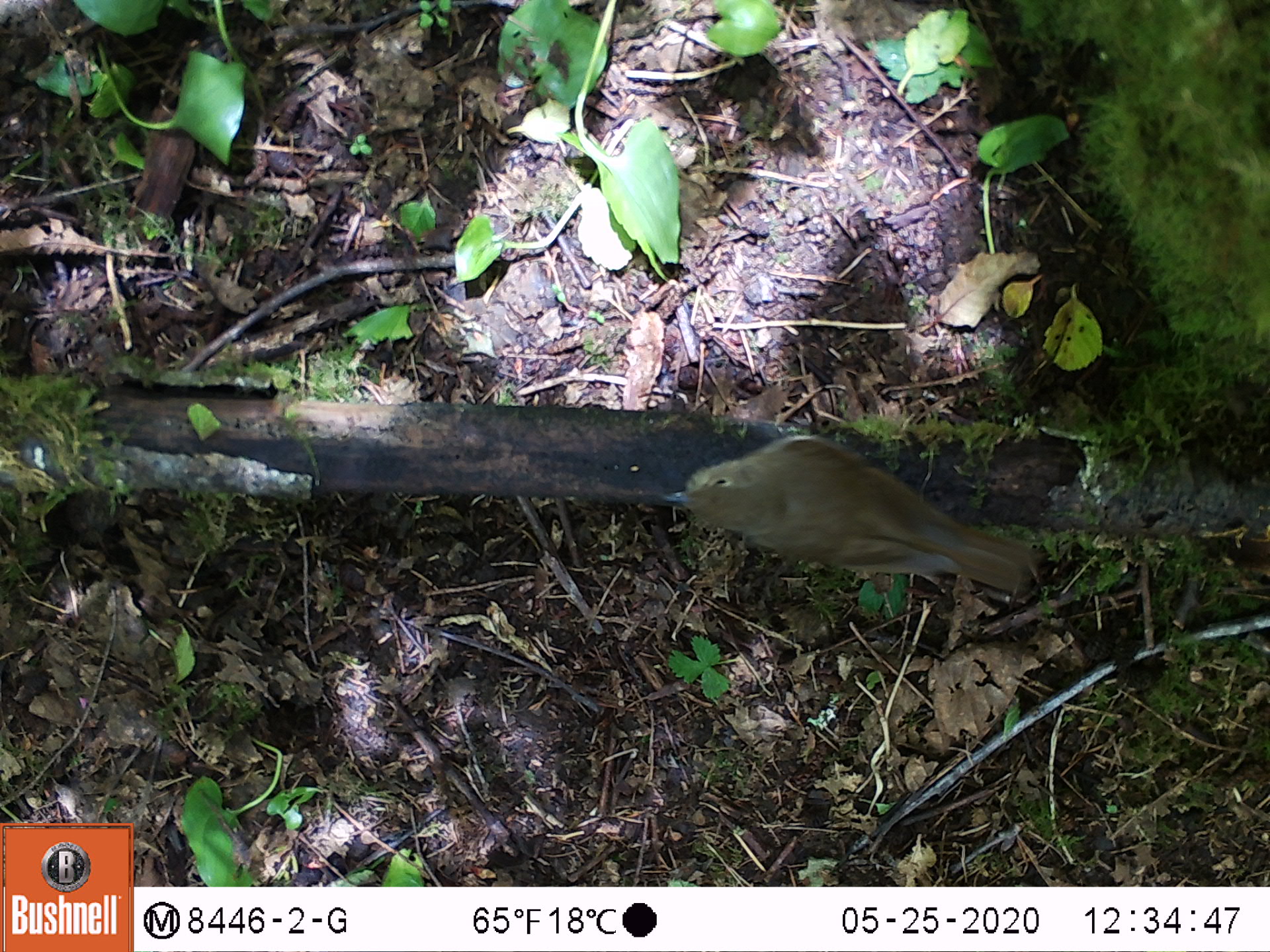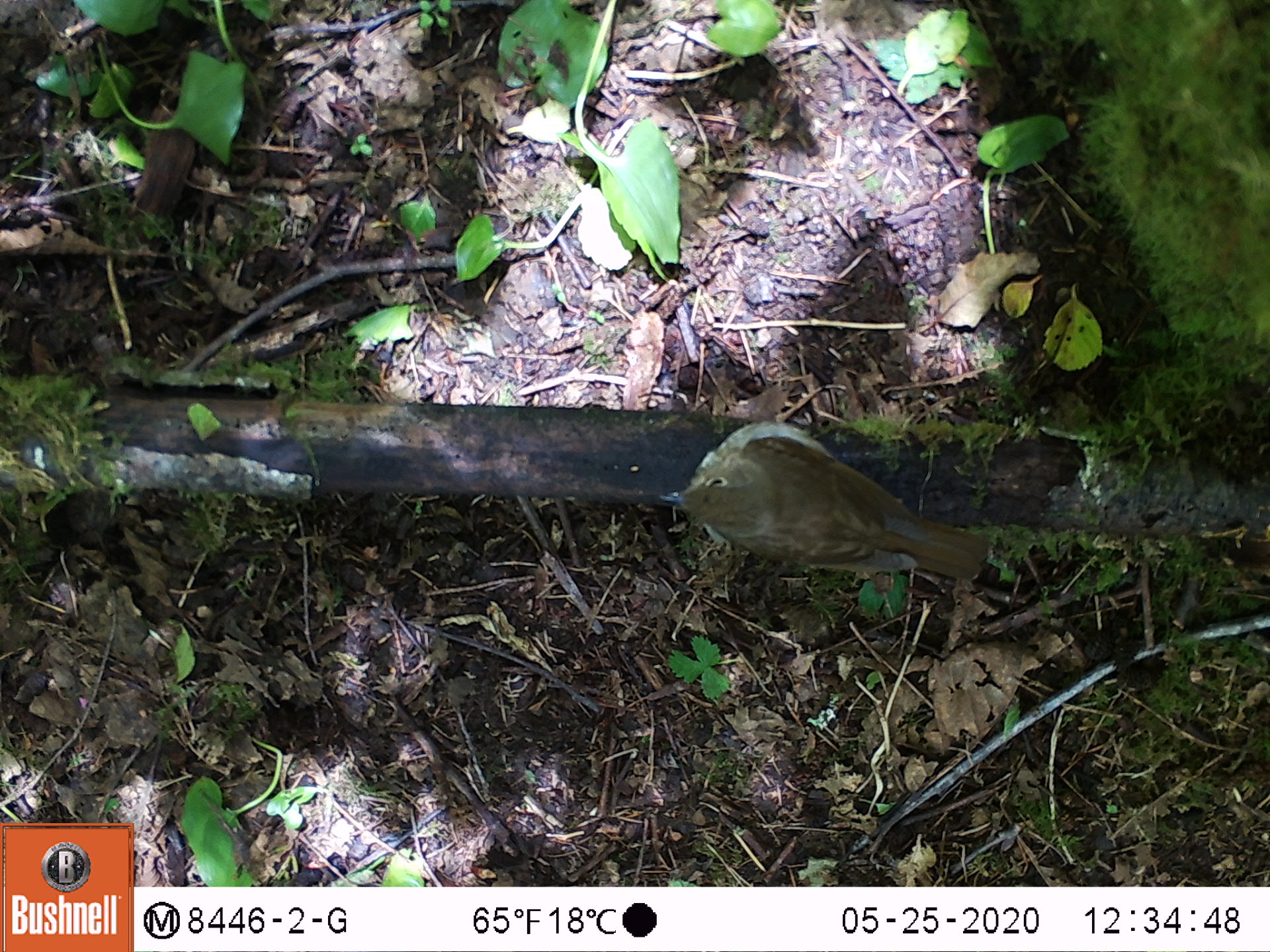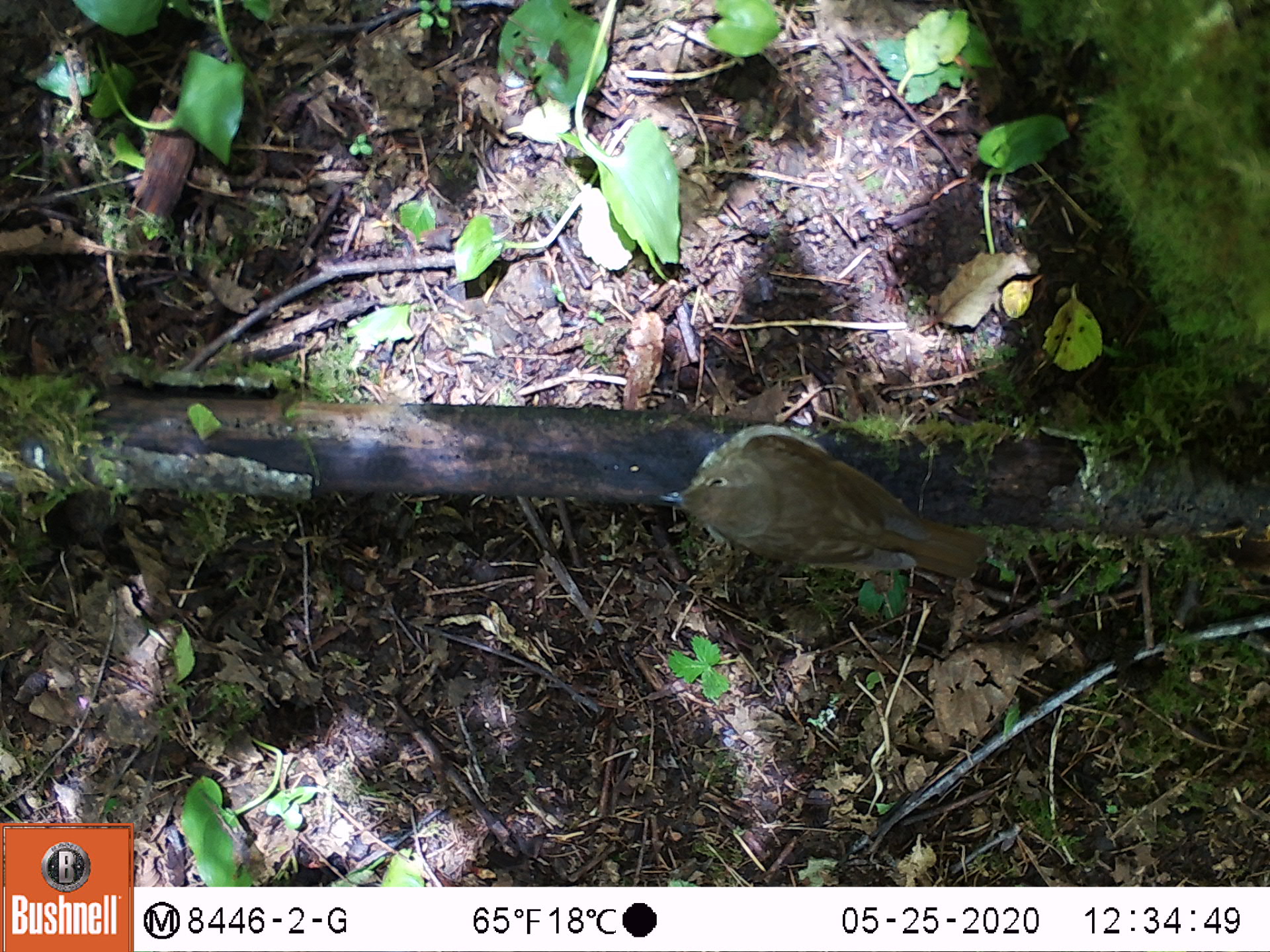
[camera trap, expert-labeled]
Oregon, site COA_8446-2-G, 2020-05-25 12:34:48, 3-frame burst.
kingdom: Animalia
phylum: Chordata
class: Aves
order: Passeriformes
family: Turdidae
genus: Catharus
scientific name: Catharus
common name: brown thrushes and nightingale-thrushes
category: catharus species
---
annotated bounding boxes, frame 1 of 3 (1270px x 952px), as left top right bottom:
catharus species: 655 423 1035 602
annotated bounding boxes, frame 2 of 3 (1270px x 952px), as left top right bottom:
catharus species: 652 409 997 587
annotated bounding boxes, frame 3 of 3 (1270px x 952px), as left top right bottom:
catharus species: 651 412 1003 587